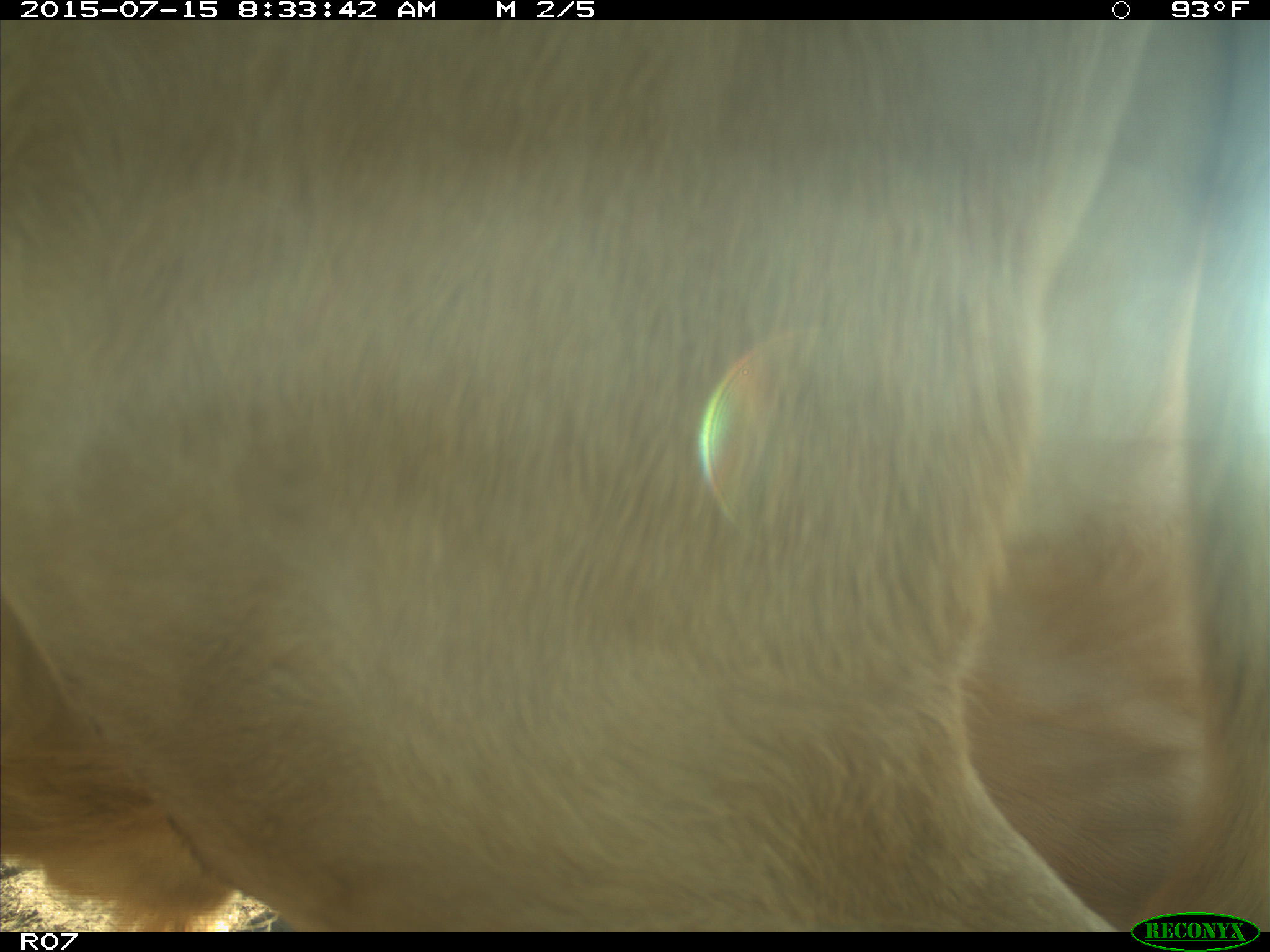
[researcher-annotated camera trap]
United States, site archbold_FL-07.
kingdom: Animalia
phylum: Chordata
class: Mammalia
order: Artiodactyla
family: Bovidae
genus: Bos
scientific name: Bos taurus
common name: domestic cow